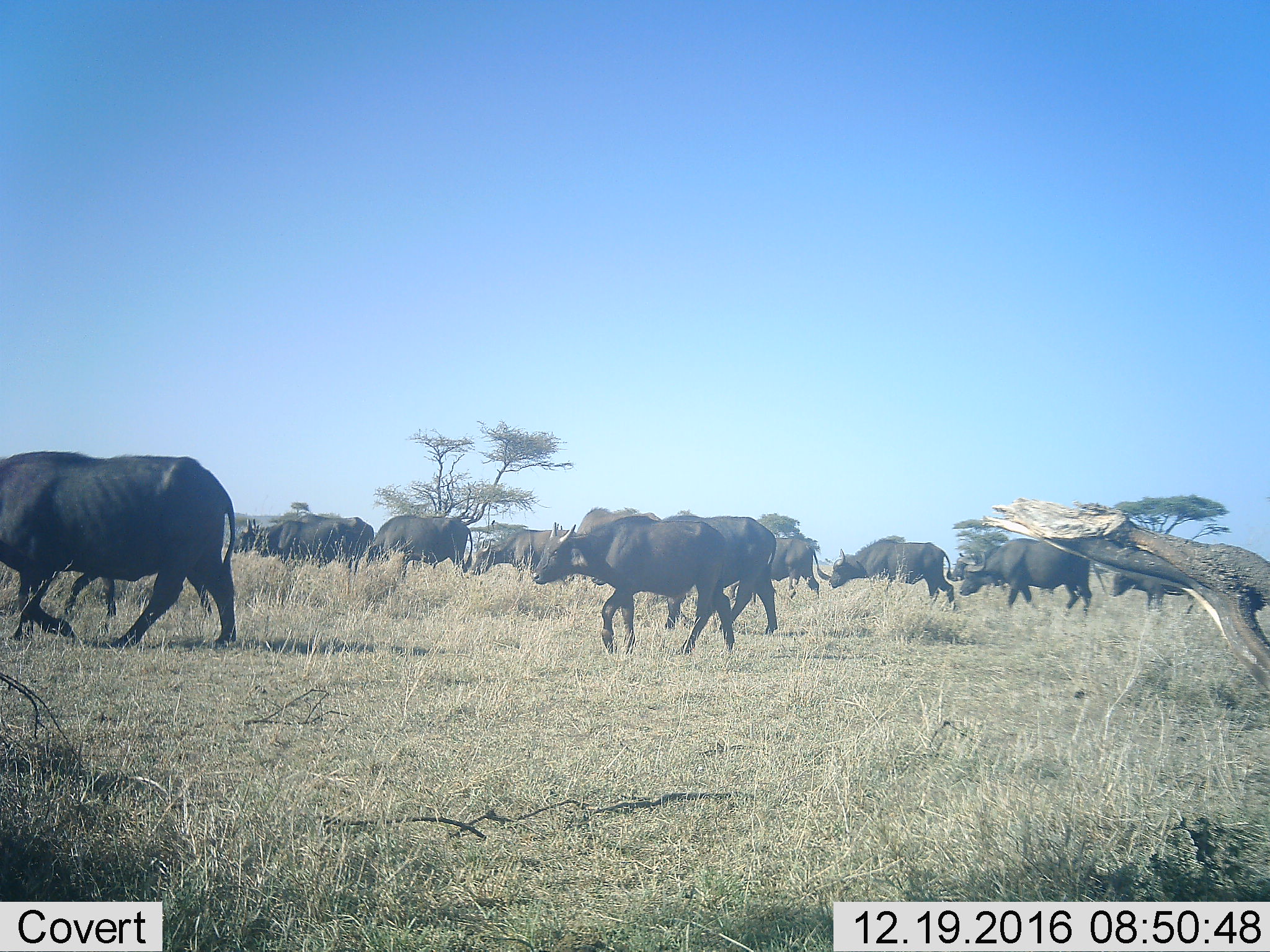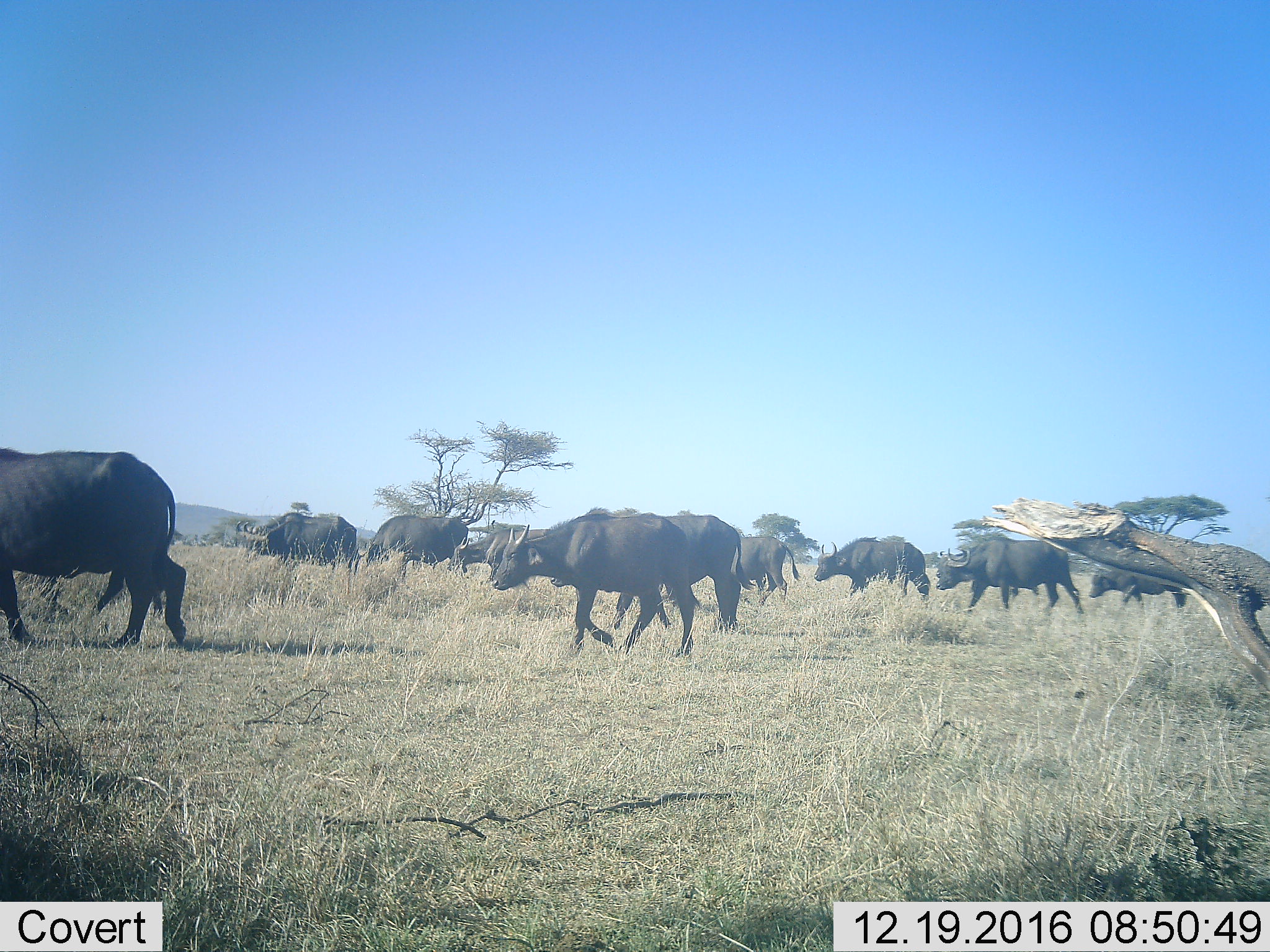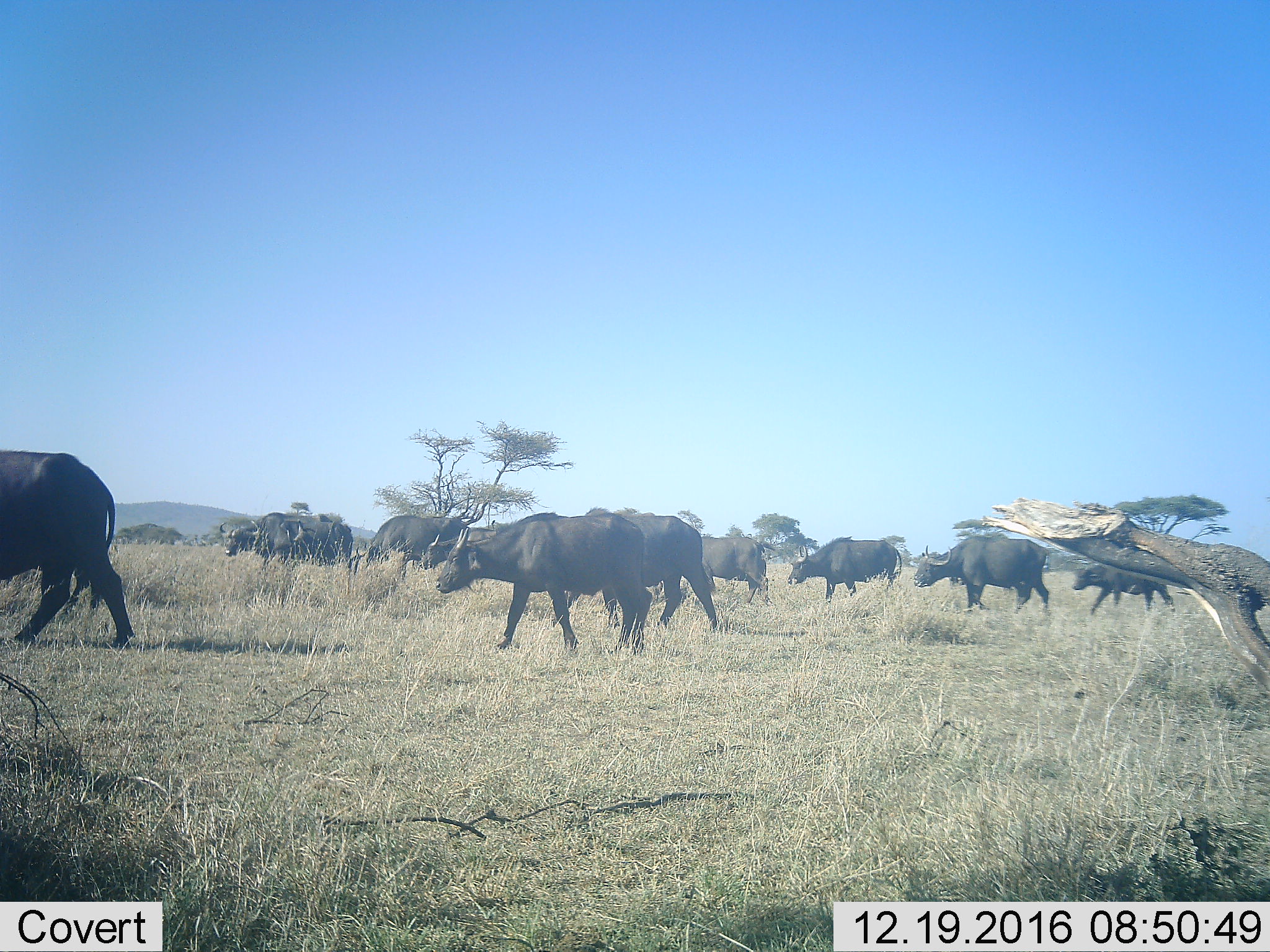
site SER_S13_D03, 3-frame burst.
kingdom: Animalia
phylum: Chordata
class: Mammalia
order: Artiodactyla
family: Bovidae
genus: Syncerus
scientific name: Syncerus caffer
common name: african buffalo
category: buffalo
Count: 11-50.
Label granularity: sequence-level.